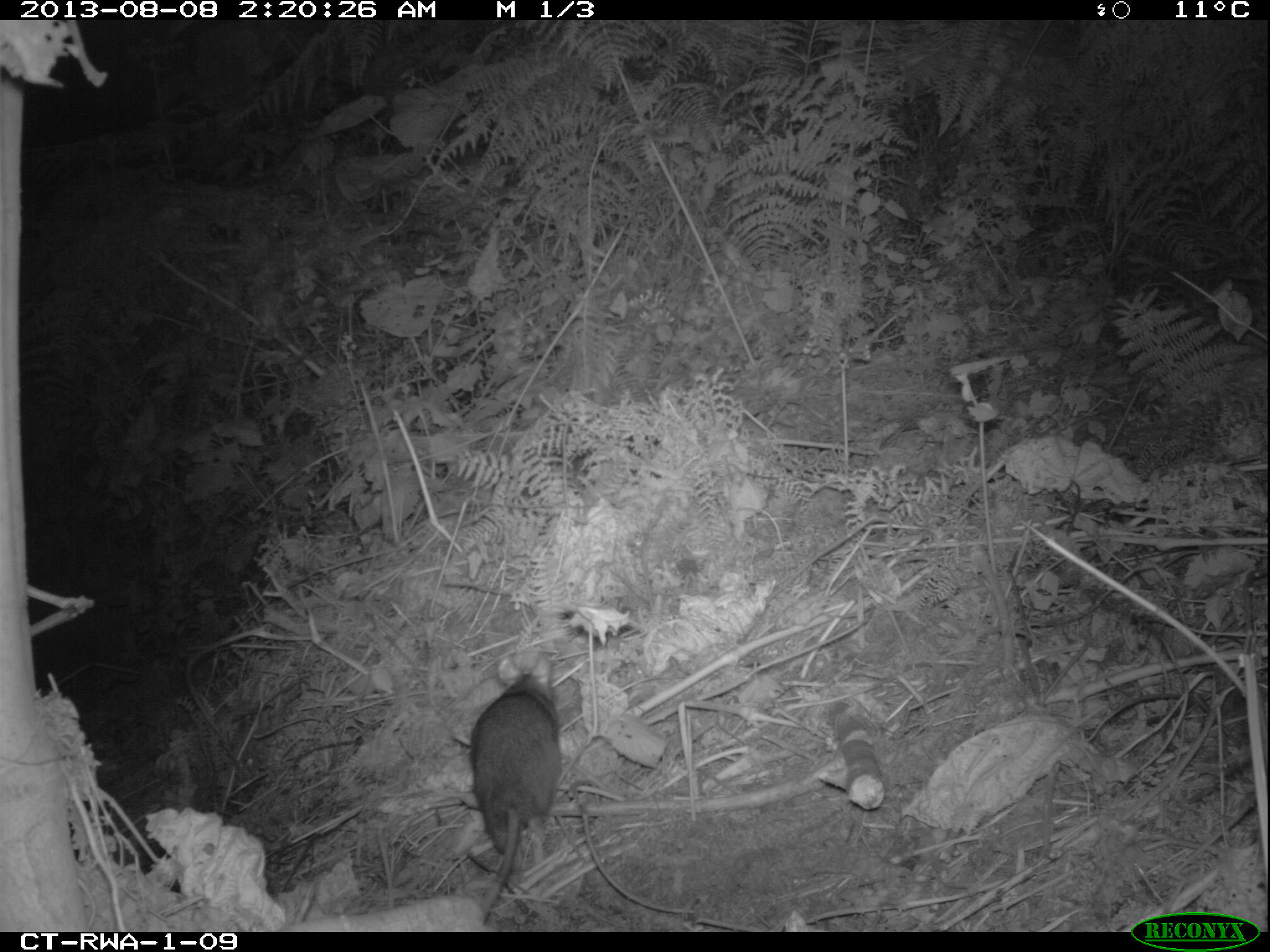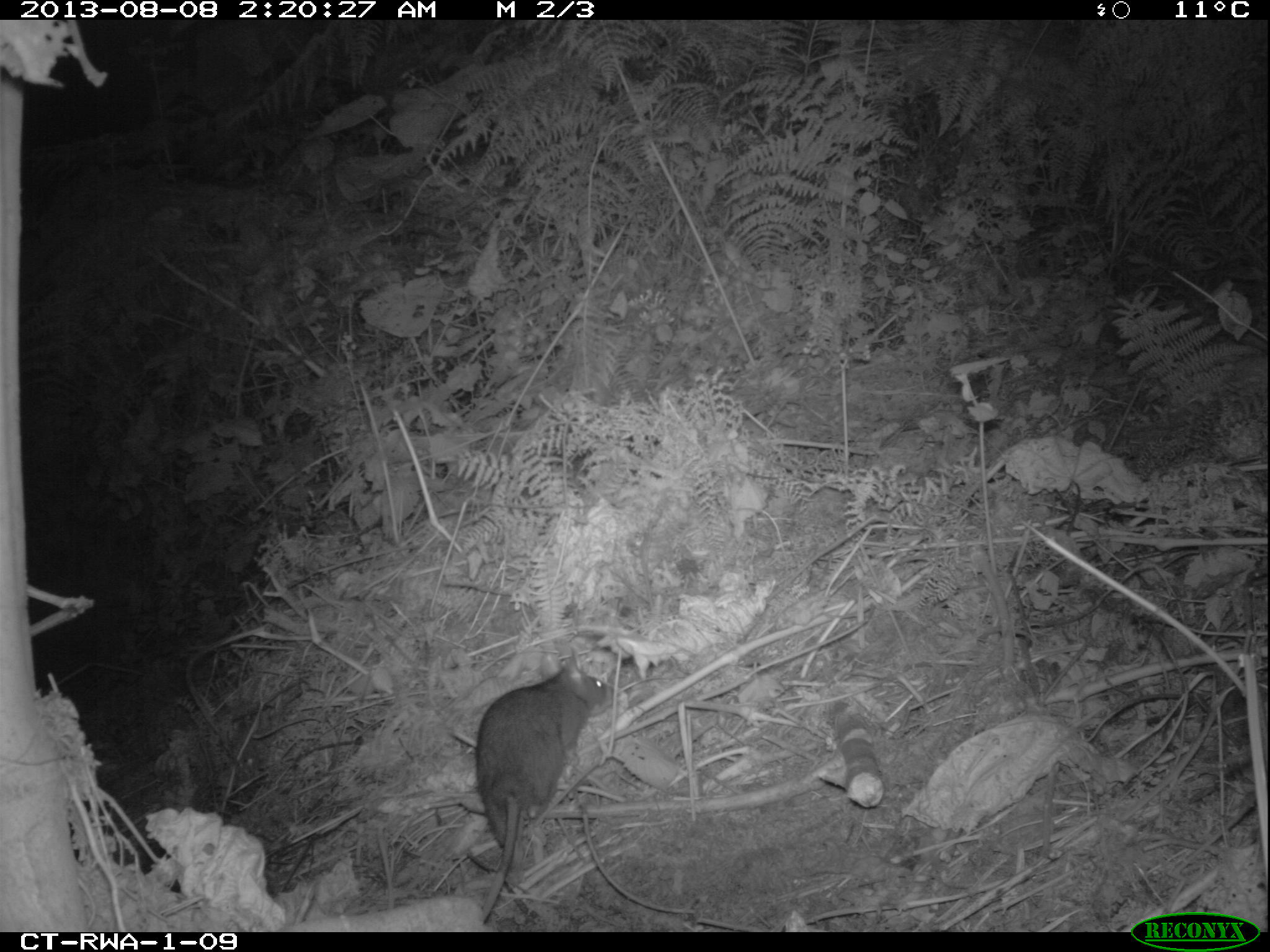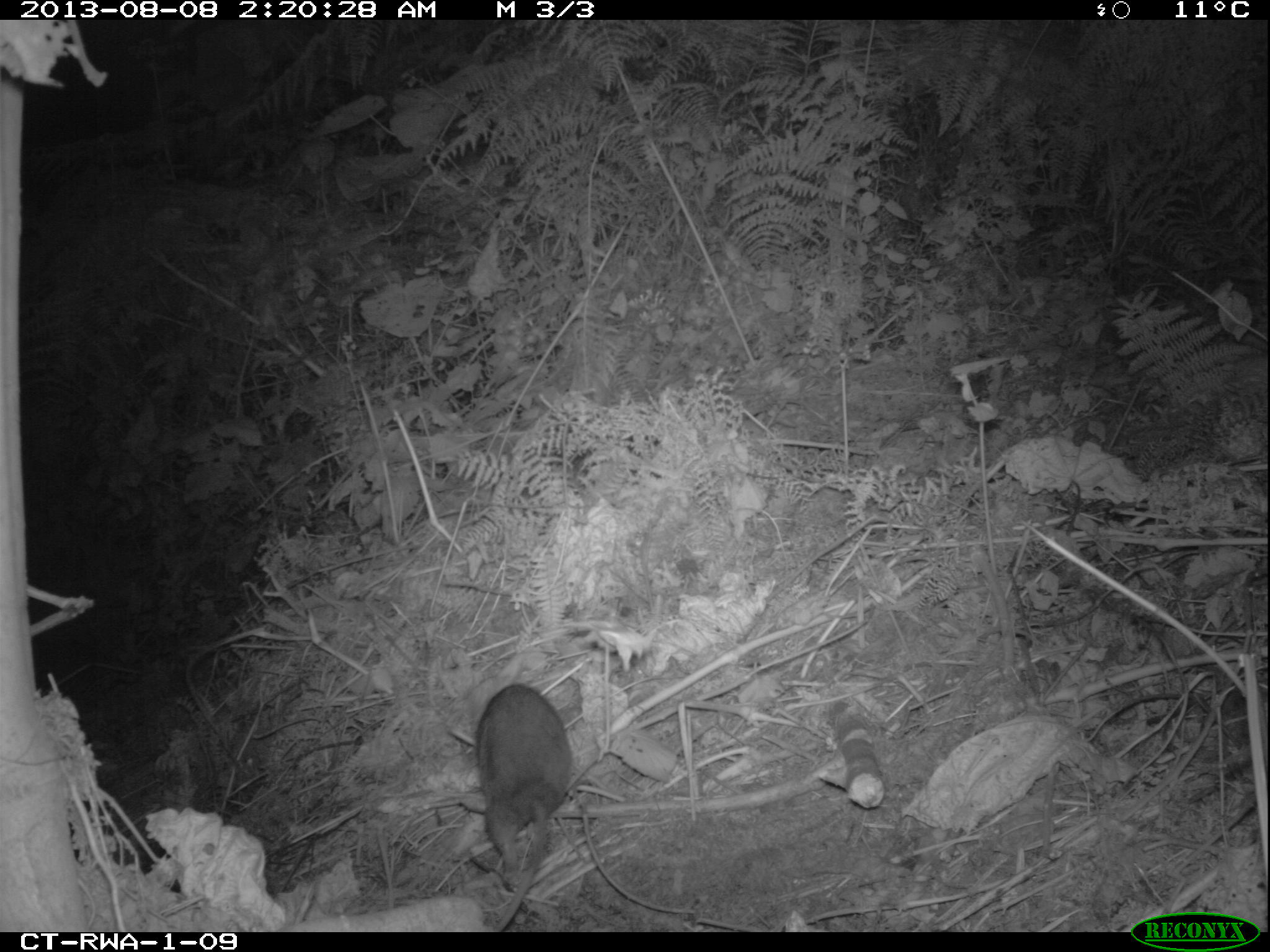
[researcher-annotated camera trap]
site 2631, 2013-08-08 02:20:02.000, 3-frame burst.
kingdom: Animalia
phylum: Chordata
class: Mammalia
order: Rodentia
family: Nesomyidae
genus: Cricetomys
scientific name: Cricetomys gambianus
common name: african giant pouched rat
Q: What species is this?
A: Cricetomys gambianus (african giant pouched rat).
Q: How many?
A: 1.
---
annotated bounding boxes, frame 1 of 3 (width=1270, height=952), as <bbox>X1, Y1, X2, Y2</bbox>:
cricetomys gambianus: <bbox>467, 652, 561, 917</bbox>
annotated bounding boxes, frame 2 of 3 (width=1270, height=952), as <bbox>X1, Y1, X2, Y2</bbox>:
cricetomys gambianus: <bbox>467, 644, 614, 920</bbox>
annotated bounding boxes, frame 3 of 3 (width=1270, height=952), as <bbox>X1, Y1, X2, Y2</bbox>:
cricetomys gambianus: <bbox>458, 681, 573, 932</bbox>